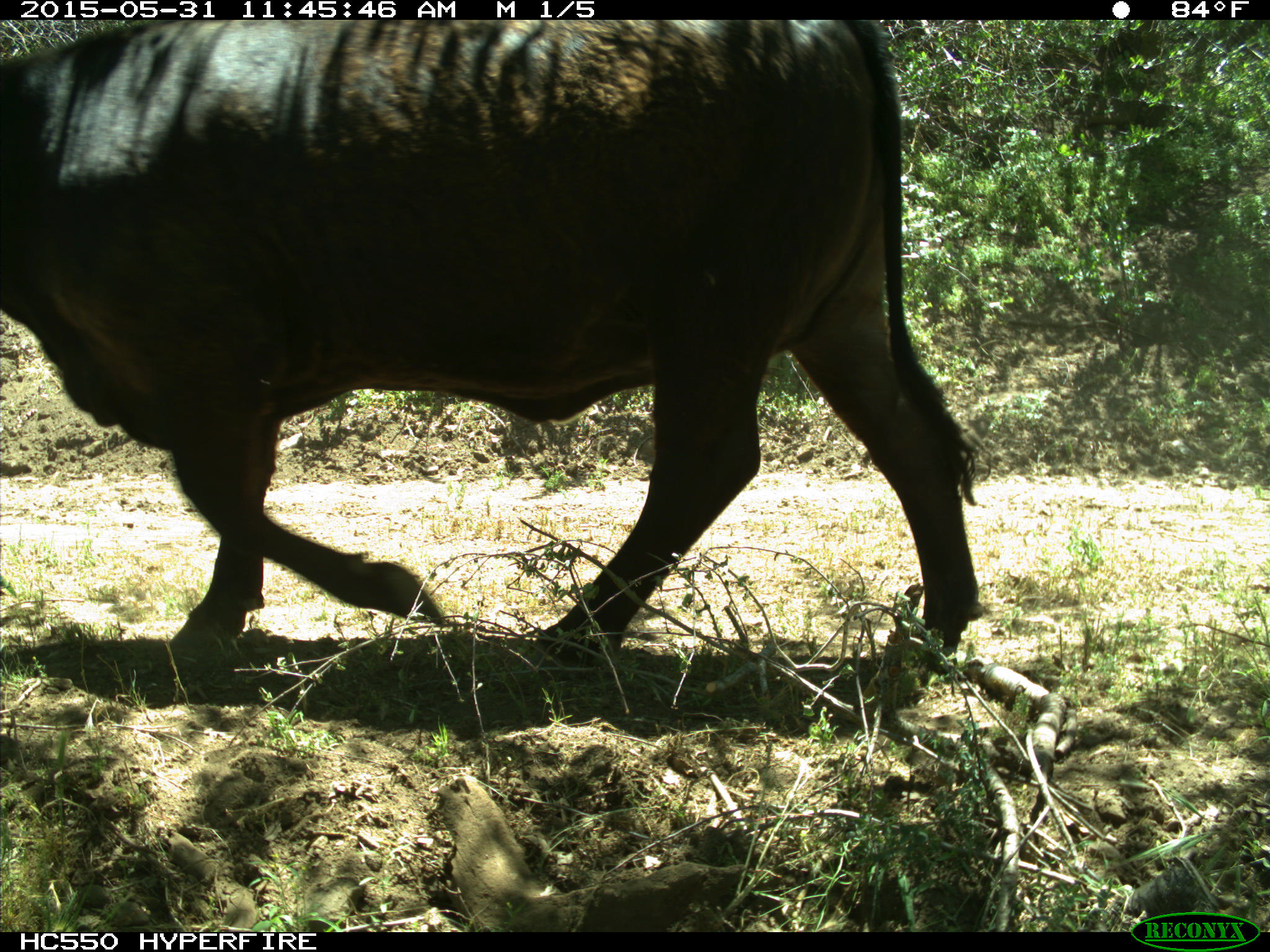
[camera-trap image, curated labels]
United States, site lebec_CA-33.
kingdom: Animalia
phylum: Chordata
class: Mammalia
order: Artiodactyla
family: Bovidae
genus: Bos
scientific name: Bos taurus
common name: domestic cow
Bos taurus (domestic cow).